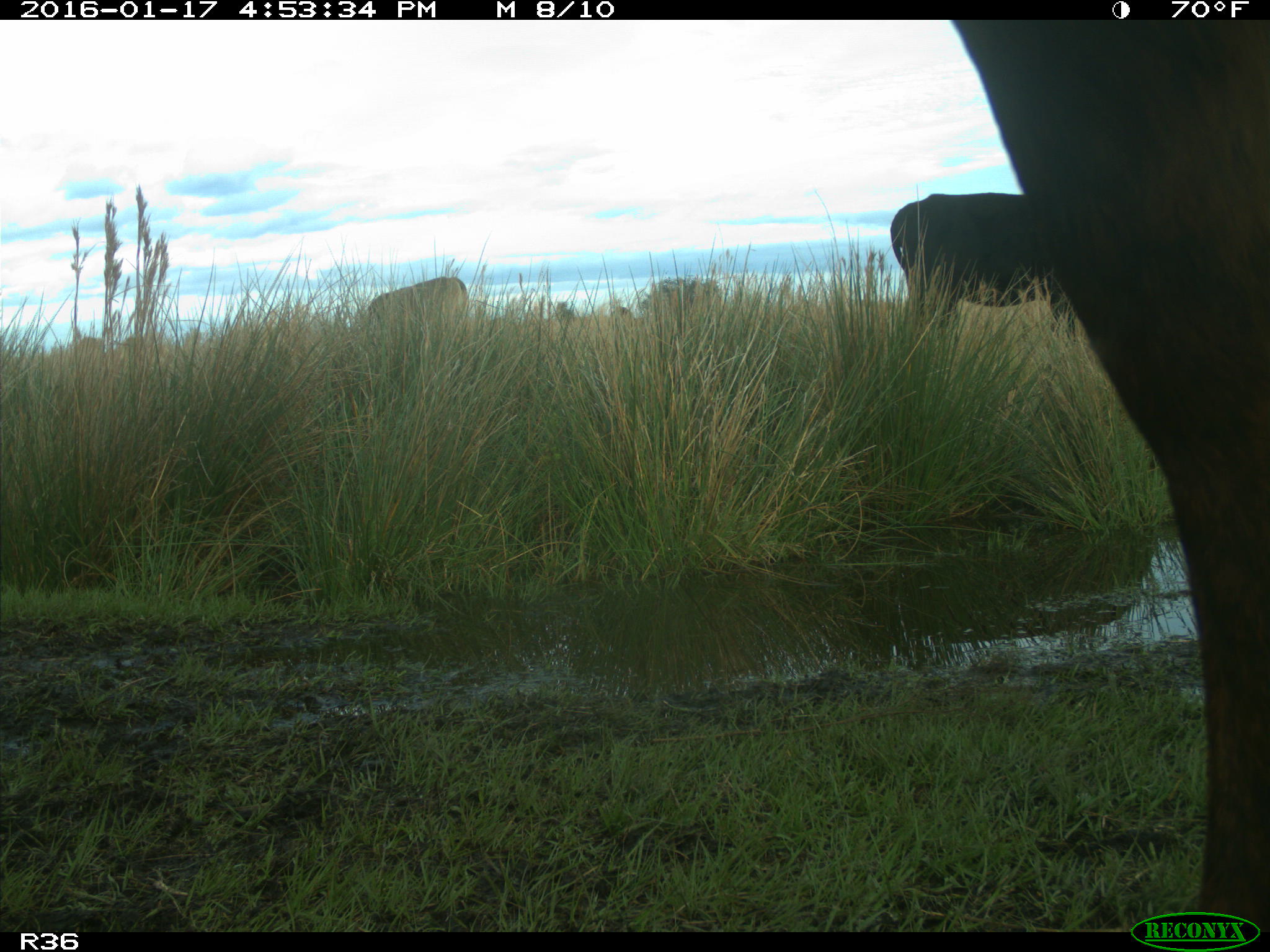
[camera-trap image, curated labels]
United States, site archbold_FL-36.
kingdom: Animalia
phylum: Chordata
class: Mammalia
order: Artiodactyla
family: Bovidae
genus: Bos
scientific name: Bos taurus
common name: domestic cow